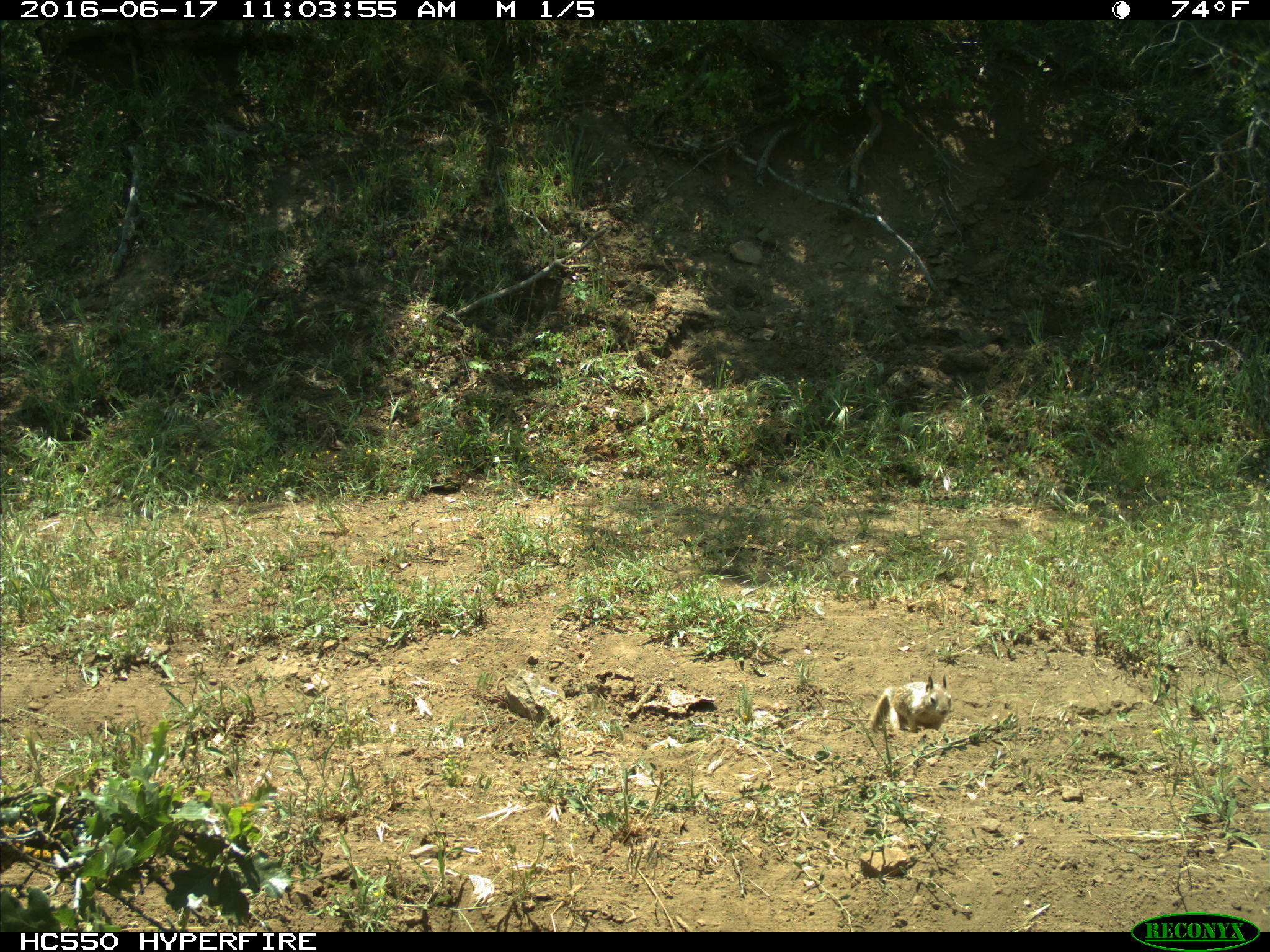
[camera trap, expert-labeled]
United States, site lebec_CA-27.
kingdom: Animalia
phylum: Chordata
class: Mammalia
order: Rodentia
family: Sciuridae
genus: Otospermophilus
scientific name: Otospermophilus beecheyi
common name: california ground squirrel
Otospermophilus beecheyi (california ground squirrel).